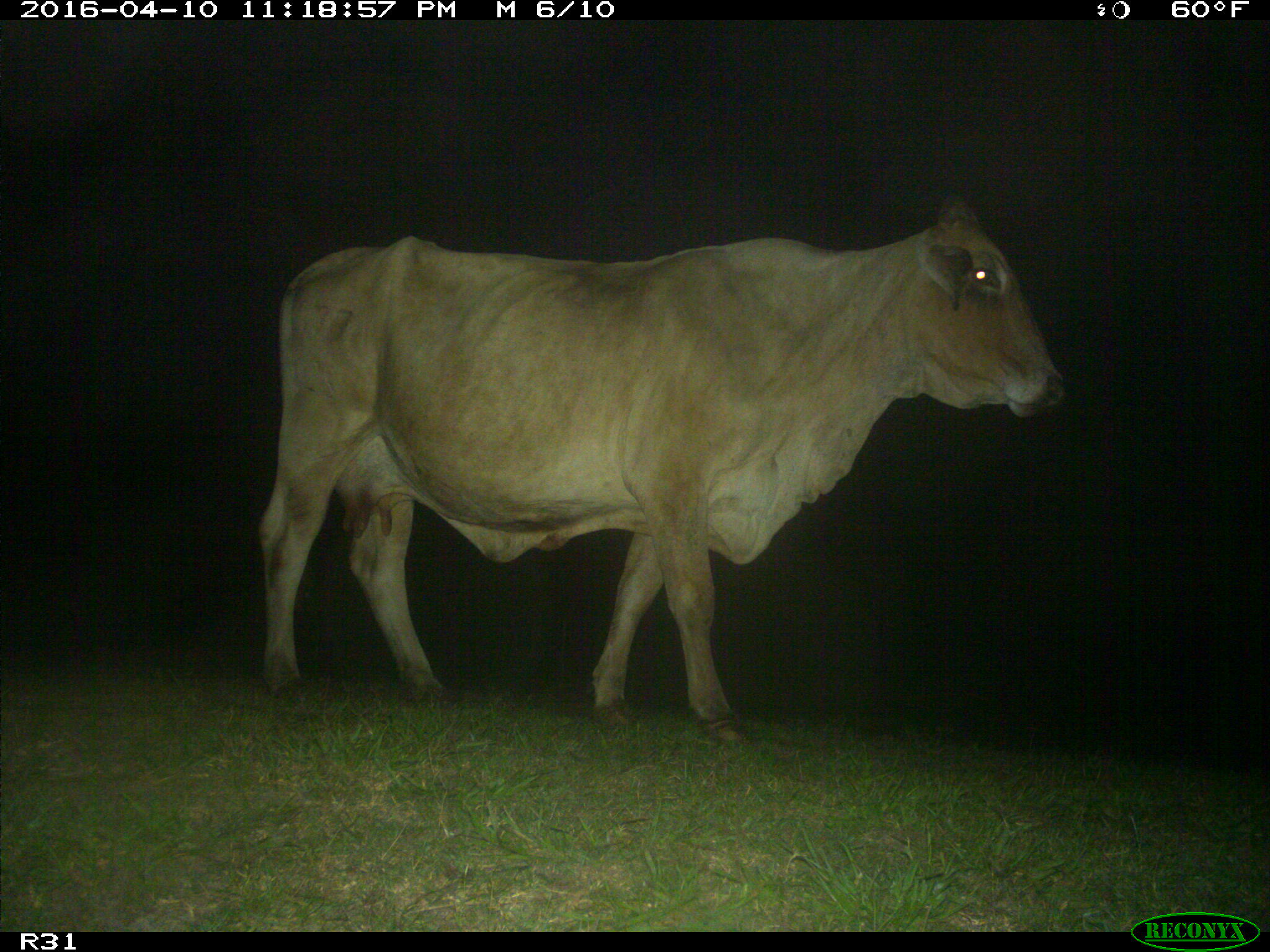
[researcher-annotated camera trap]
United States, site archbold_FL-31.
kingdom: Animalia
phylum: Chordata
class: Mammalia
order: Artiodactyla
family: Bovidae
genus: Bos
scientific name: Bos taurus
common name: domestic cow